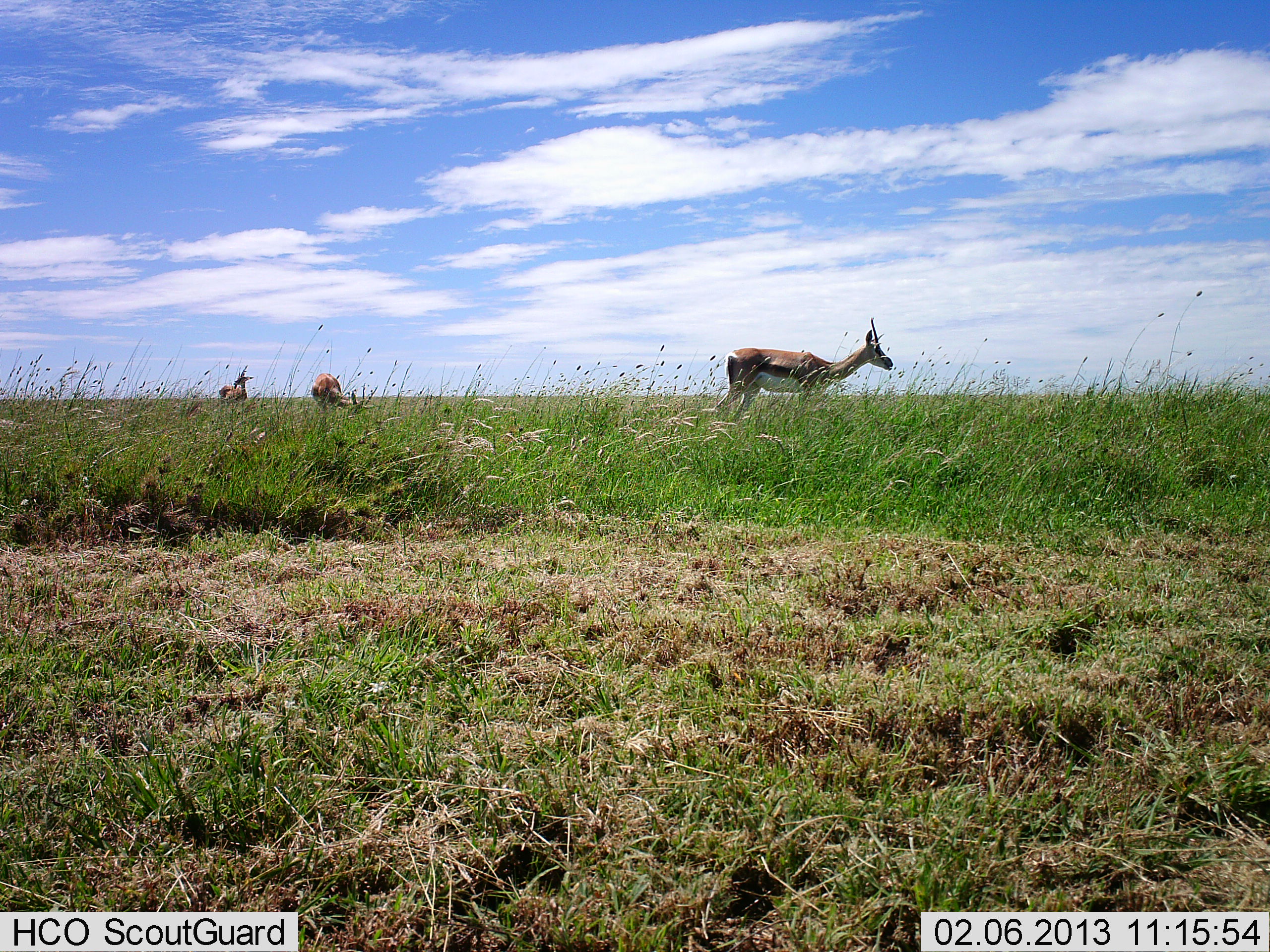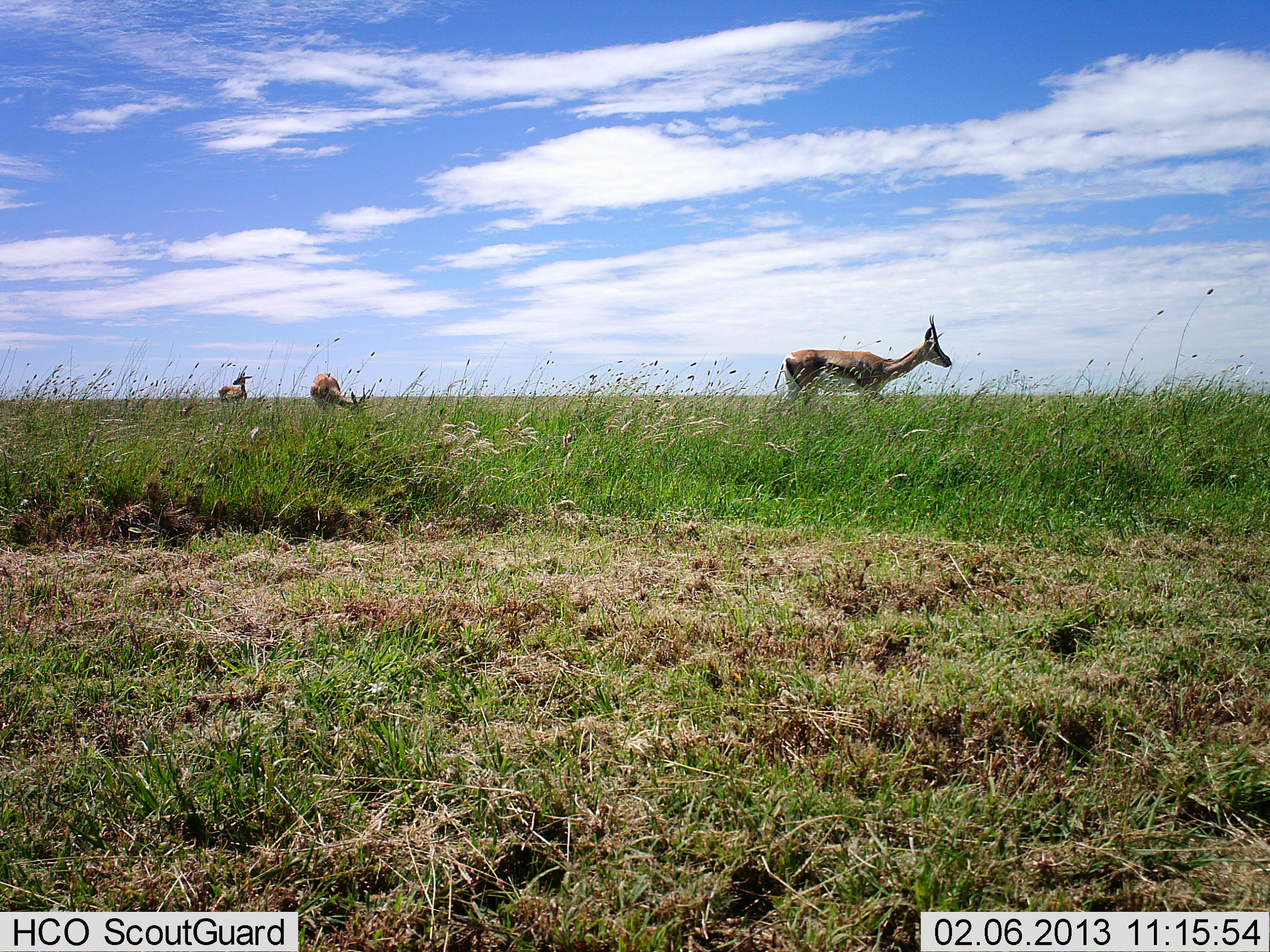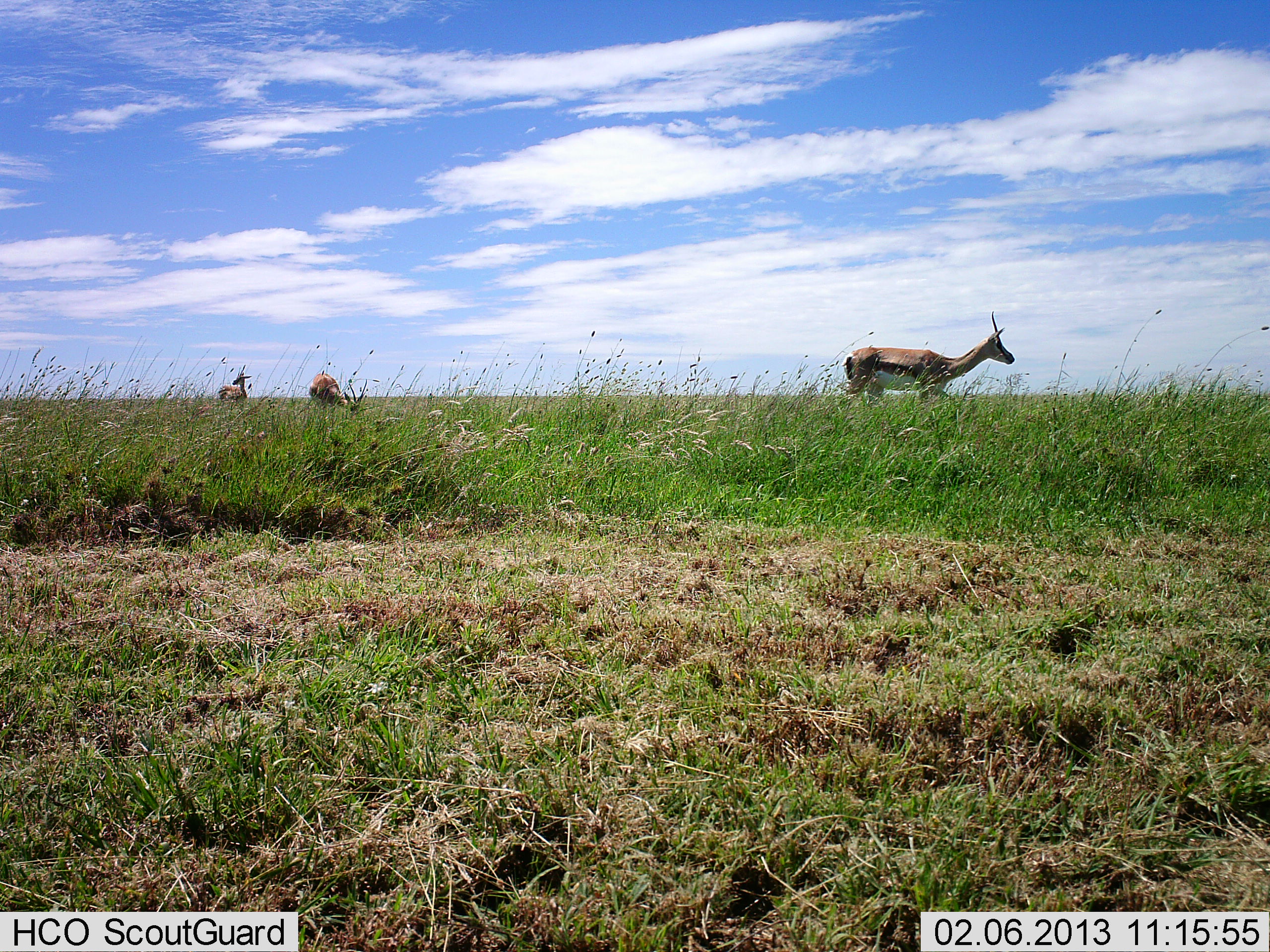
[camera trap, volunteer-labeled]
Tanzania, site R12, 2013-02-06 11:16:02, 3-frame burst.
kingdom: Animalia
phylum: Chordata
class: Mammalia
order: Artiodactyla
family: Bovidae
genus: Nanger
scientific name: Nanger granti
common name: grant's gazelle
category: gazellegrants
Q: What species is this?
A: Gazellegrants (grant's gazelle) (Nanger granti).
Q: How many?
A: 3.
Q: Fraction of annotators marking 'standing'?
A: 42%.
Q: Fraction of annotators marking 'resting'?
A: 4%.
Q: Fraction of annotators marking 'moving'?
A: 77%.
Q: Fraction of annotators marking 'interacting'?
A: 0%.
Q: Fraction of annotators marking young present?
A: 4%.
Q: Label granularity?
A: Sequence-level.